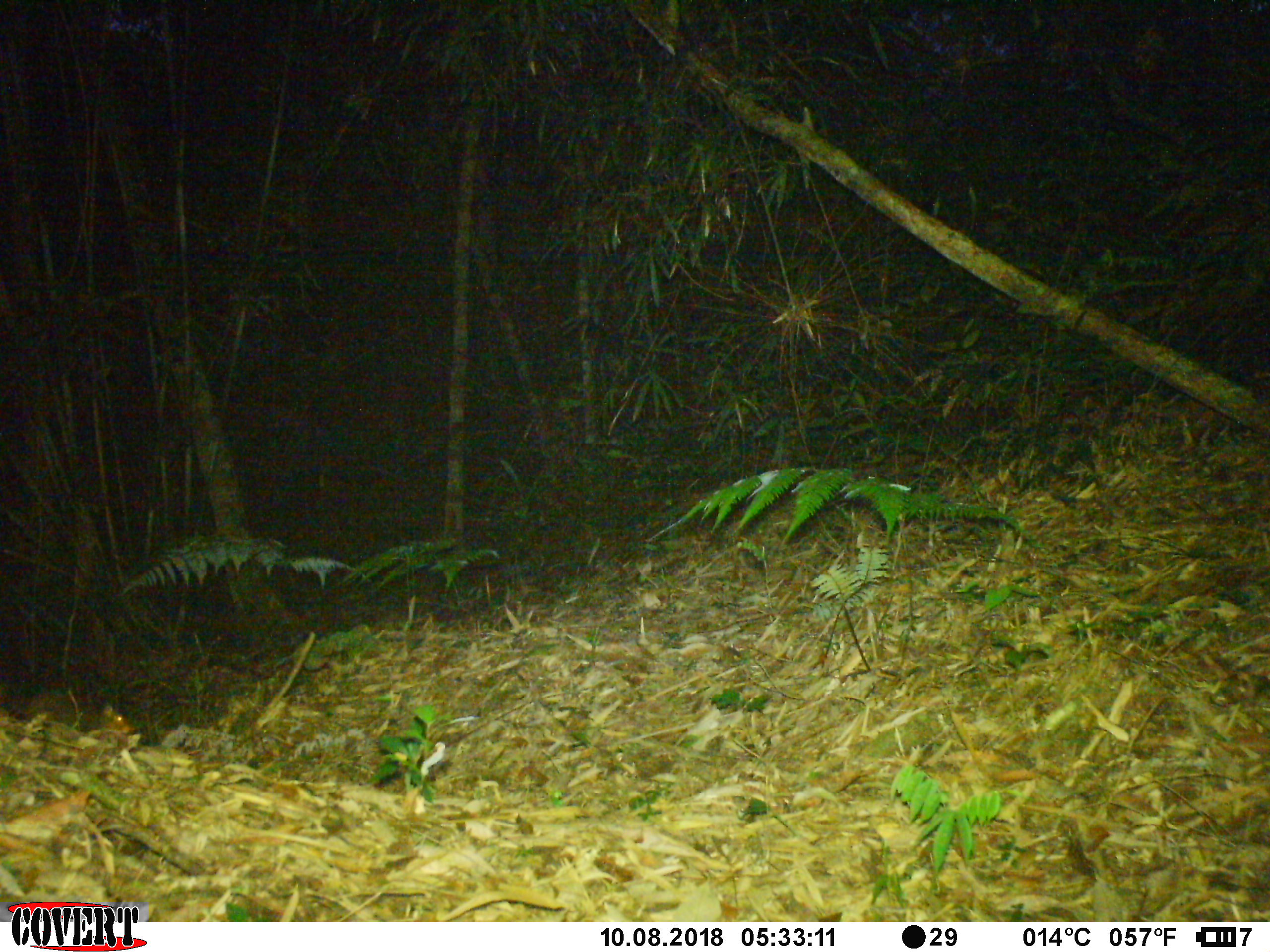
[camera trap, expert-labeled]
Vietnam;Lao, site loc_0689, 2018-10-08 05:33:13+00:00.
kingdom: Animalia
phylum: Chordata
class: Mammalia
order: Rodentia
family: Sciuridae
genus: Dremomys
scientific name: Dremomys rufigenis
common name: red-cheeked squirrel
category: red cheeked squirrel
Red cheeked squirrel (red-cheeked squirrel) (Dremomys rufigenis). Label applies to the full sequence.